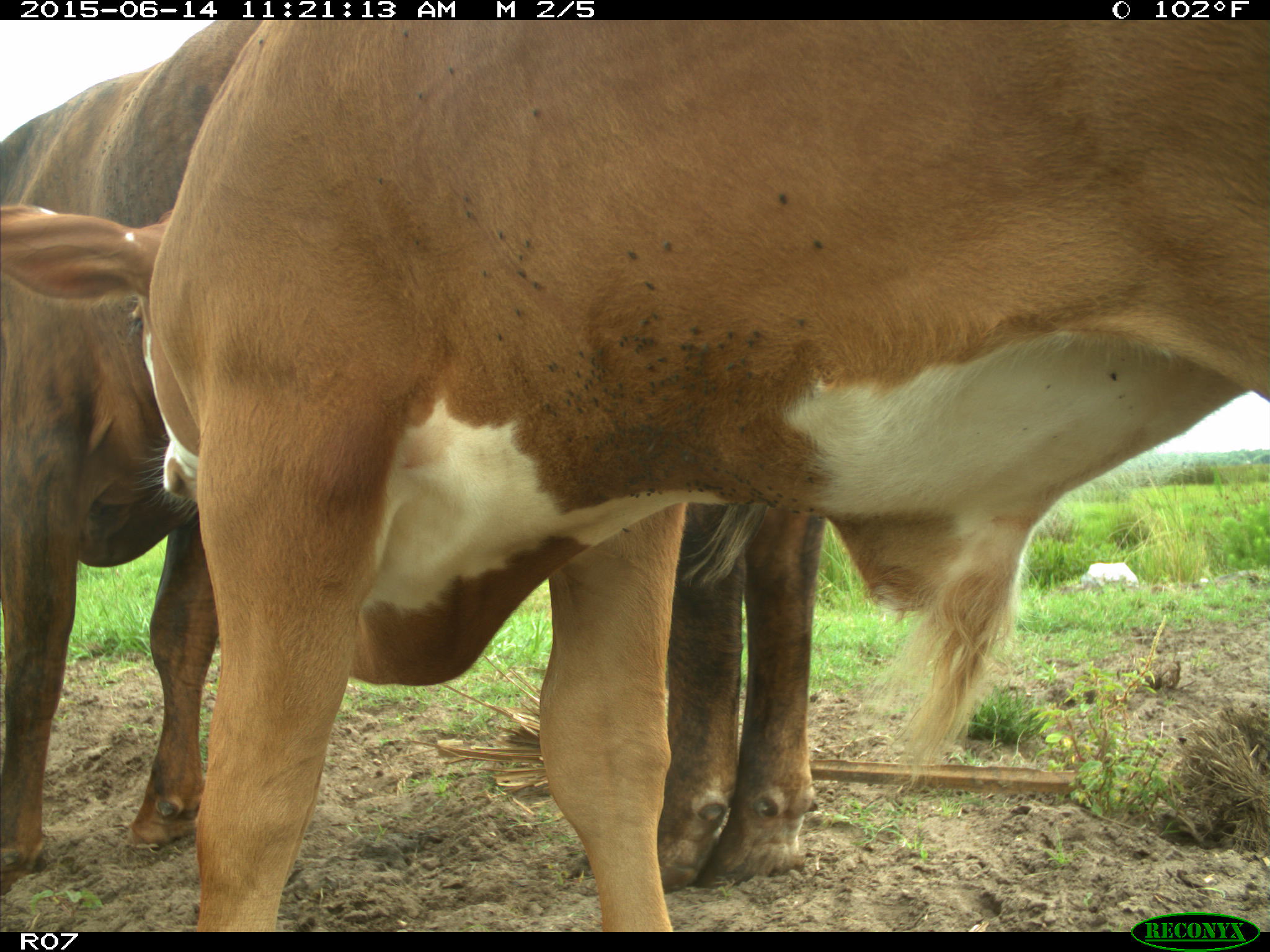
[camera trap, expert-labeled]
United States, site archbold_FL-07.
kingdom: Animalia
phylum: Chordata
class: Mammalia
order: Artiodactyla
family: Bovidae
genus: Bos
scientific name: Bos taurus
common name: domestic cow